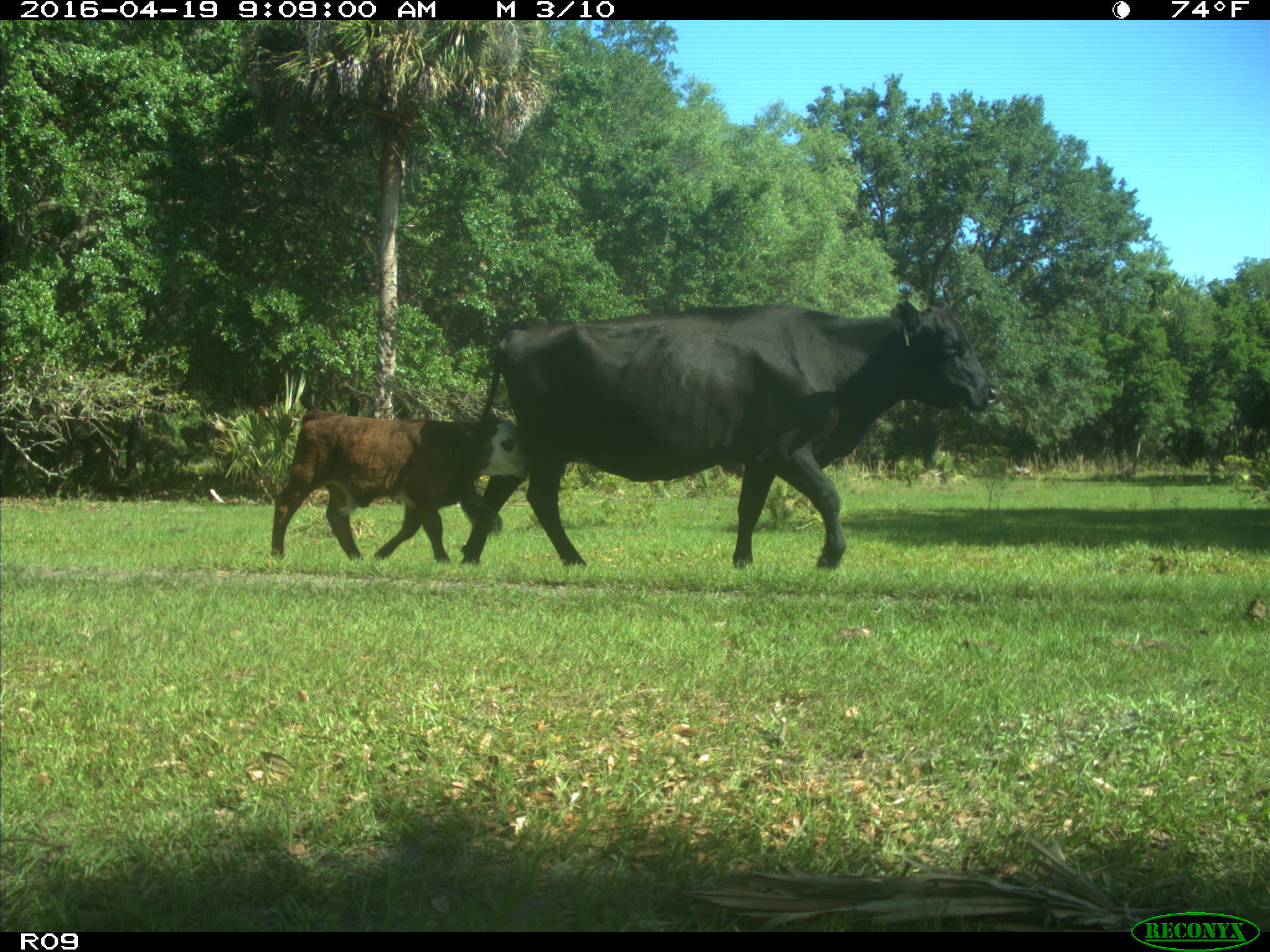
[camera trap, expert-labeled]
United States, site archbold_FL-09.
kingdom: Animalia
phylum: Chordata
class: Mammalia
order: Artiodactyla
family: Bovidae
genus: Bos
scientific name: Bos taurus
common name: domestic cow